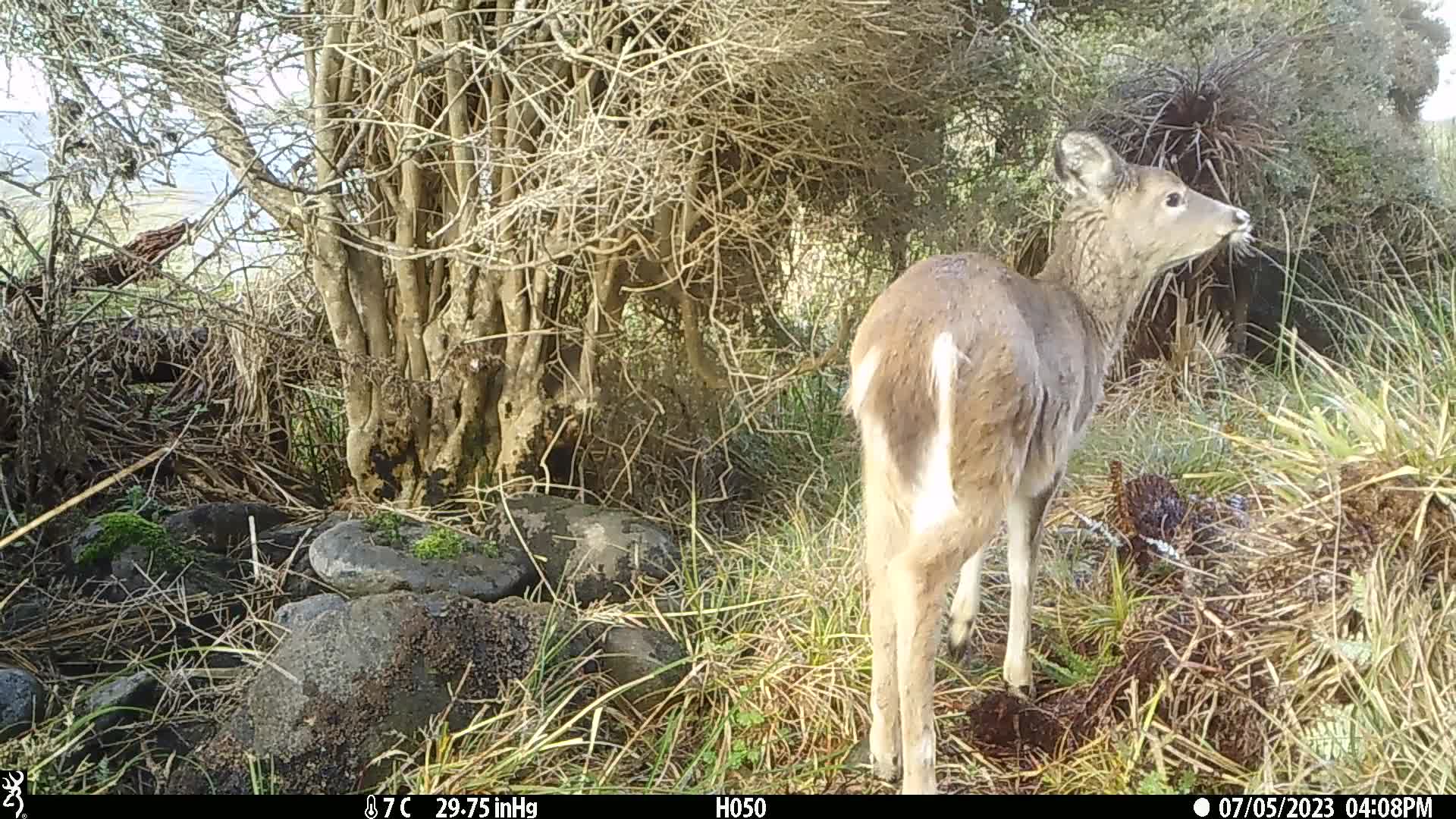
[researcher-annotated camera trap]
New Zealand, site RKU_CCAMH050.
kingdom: Animalia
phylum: Chordata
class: Mammalia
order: Artiodactyla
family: Cervidae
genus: Odocoileus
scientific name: Odocoileus virginianus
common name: white-tailed deer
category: white tailed deer